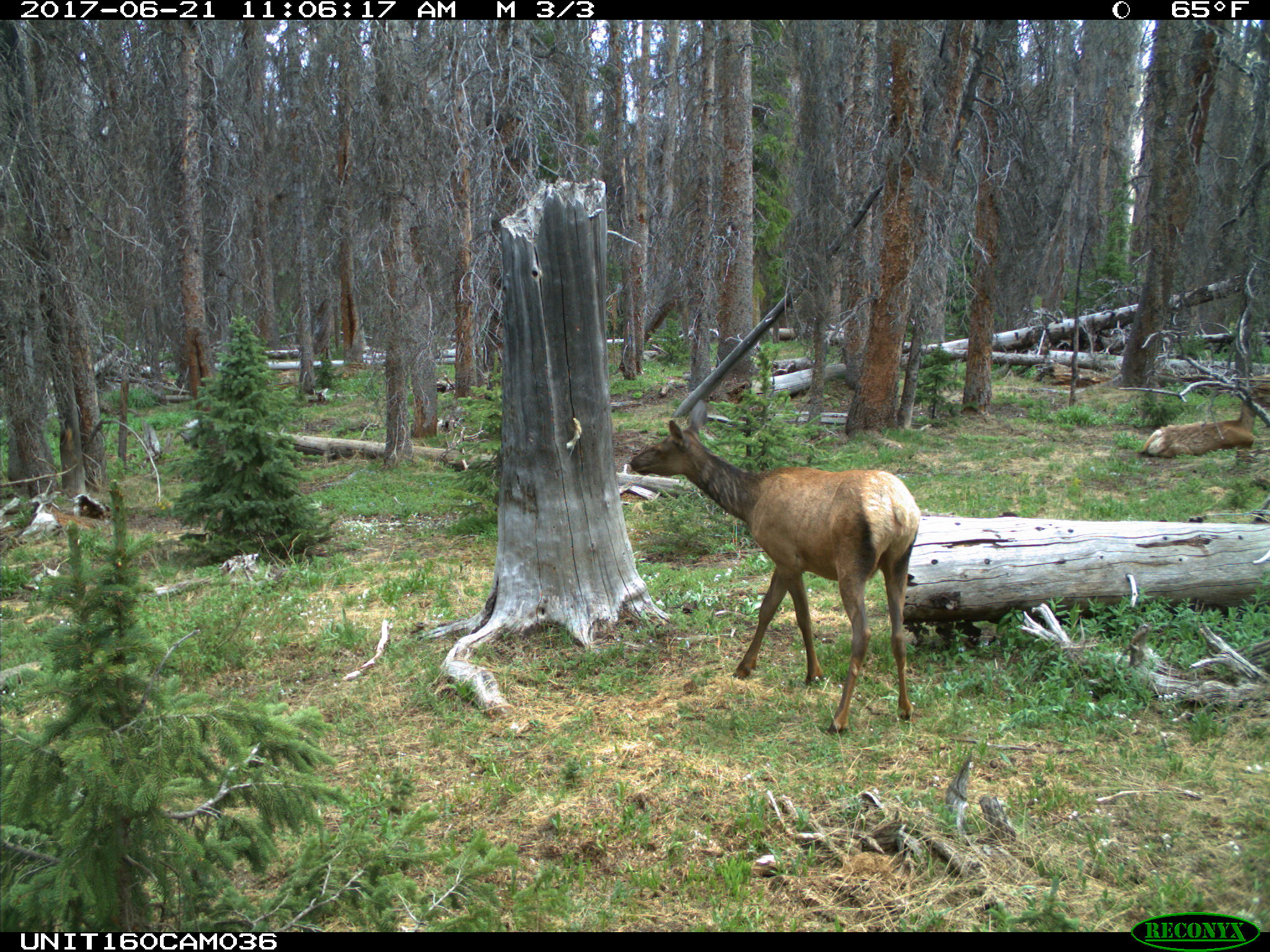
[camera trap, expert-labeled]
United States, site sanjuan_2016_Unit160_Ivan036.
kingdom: Animalia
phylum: Chordata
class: Mammalia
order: Artiodactyla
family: Cervidae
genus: Cervus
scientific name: Cervus elaphus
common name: red deer